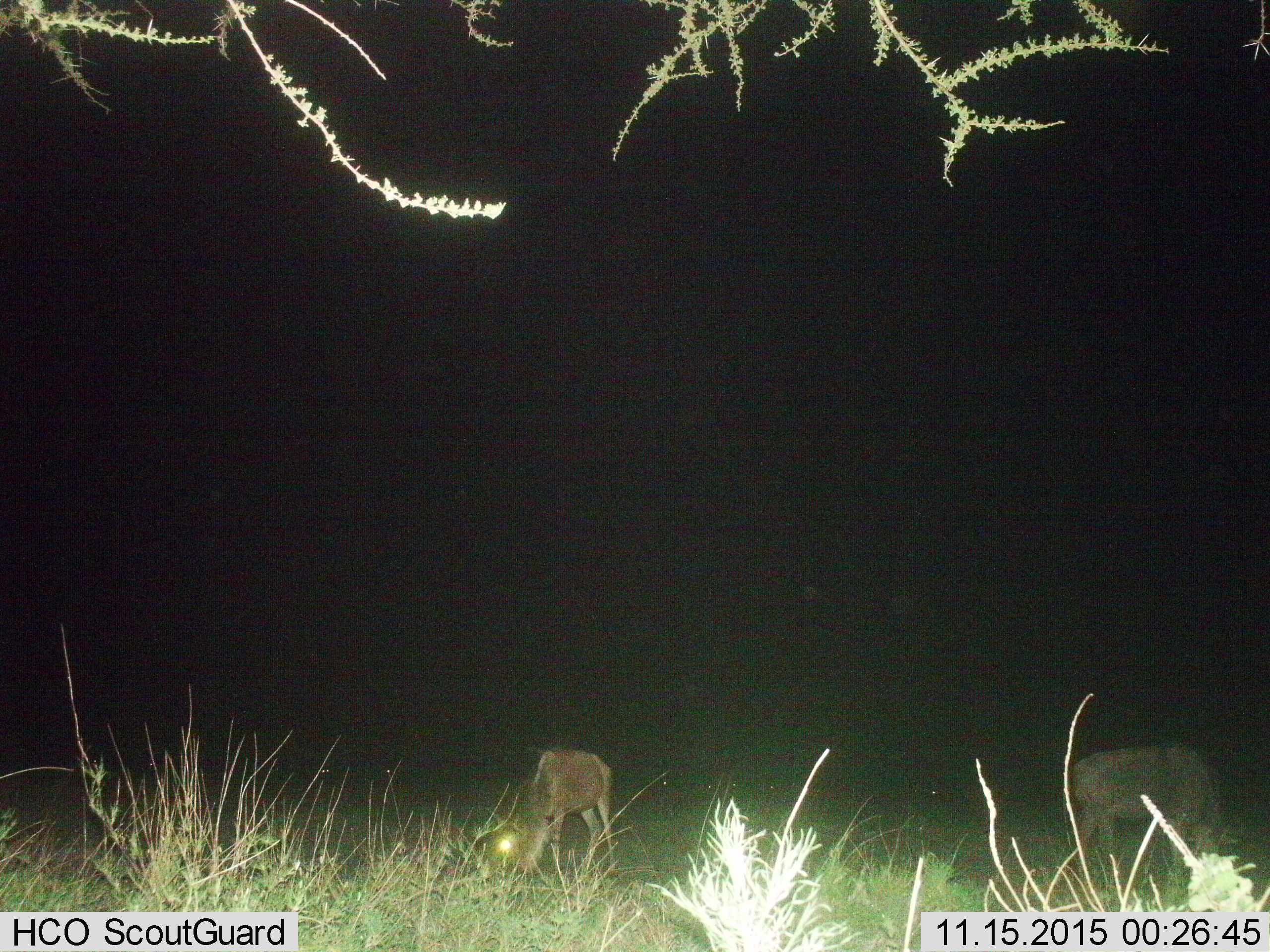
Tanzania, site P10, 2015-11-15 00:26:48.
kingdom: Animalia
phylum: Chordata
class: Mammalia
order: Artiodactyla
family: Bovidae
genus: Nanger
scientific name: Nanger granti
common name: grant's gazelle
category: gazellegrants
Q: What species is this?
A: Gazellegrants (grant's gazelle) (Nanger granti).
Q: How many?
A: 2.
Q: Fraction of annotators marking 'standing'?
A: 33%.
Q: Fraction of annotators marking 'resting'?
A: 0%.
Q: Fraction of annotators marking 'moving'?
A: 33%.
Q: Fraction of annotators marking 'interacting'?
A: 0%.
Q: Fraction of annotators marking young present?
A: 0%.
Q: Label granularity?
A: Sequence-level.